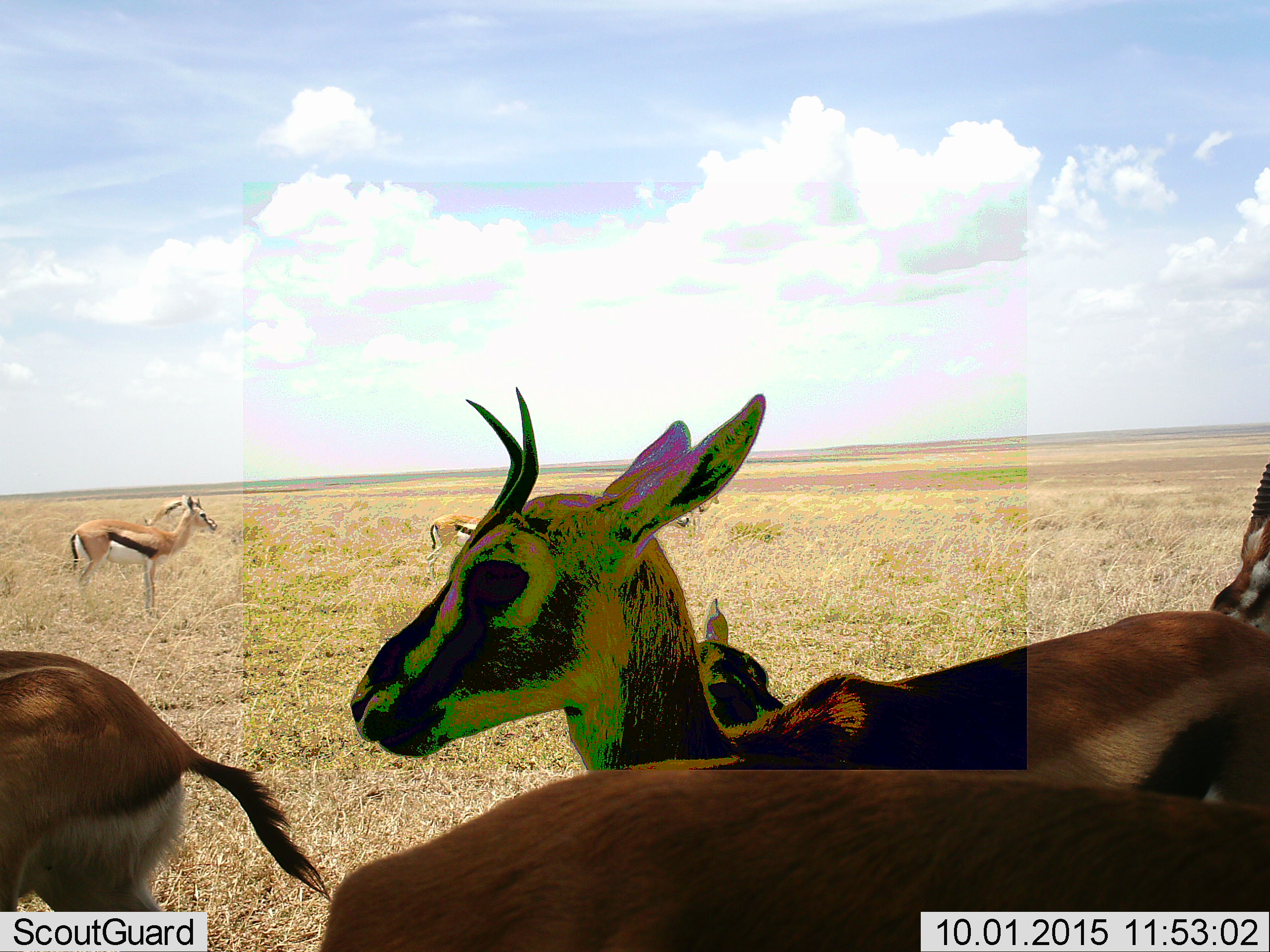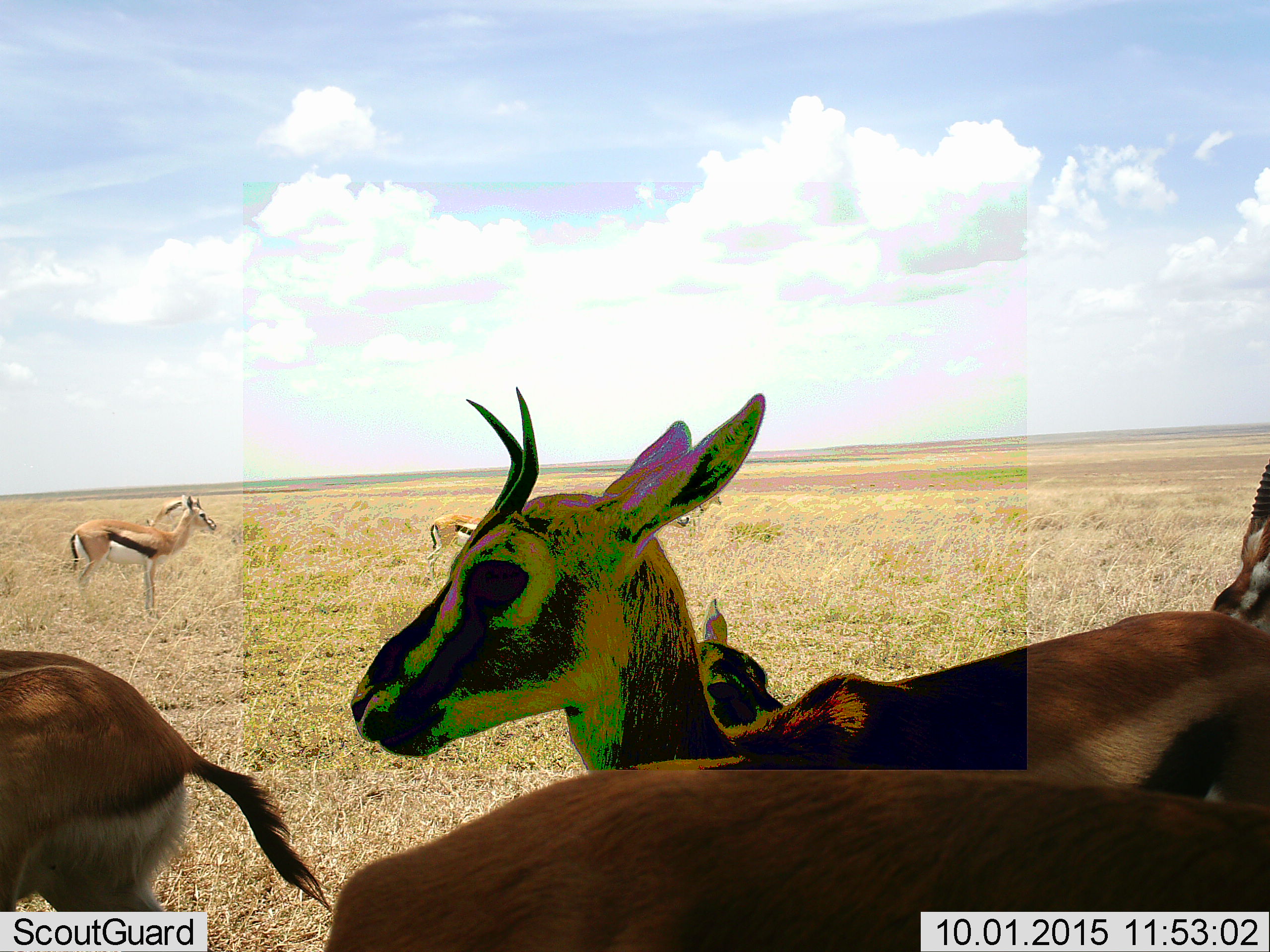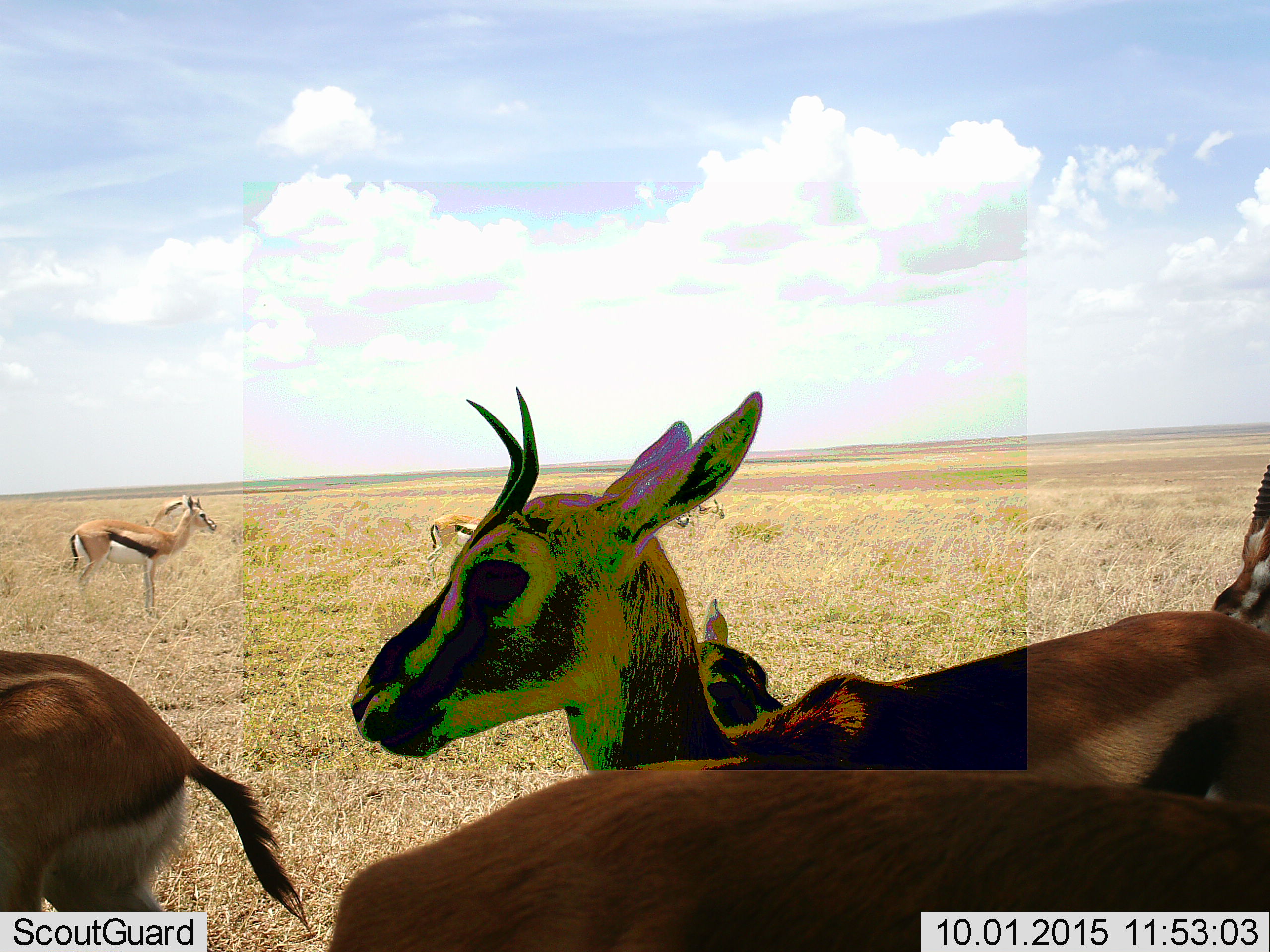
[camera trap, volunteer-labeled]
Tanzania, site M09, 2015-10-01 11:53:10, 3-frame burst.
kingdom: Animalia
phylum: Chordata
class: Mammalia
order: Artiodactyla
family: Bovidae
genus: Eudorcas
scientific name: Eudorcas thomsonii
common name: thomson's gazelle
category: gazellethomsons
Gazellethomsons (thomson's gazelle) (Eudorcas thomsonii), count 9. Behavior (volunteer vote fractions): standing 90%, resting 20%, moving 40%, interacting 20%. Young present (vote fraction): 50%. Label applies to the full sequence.